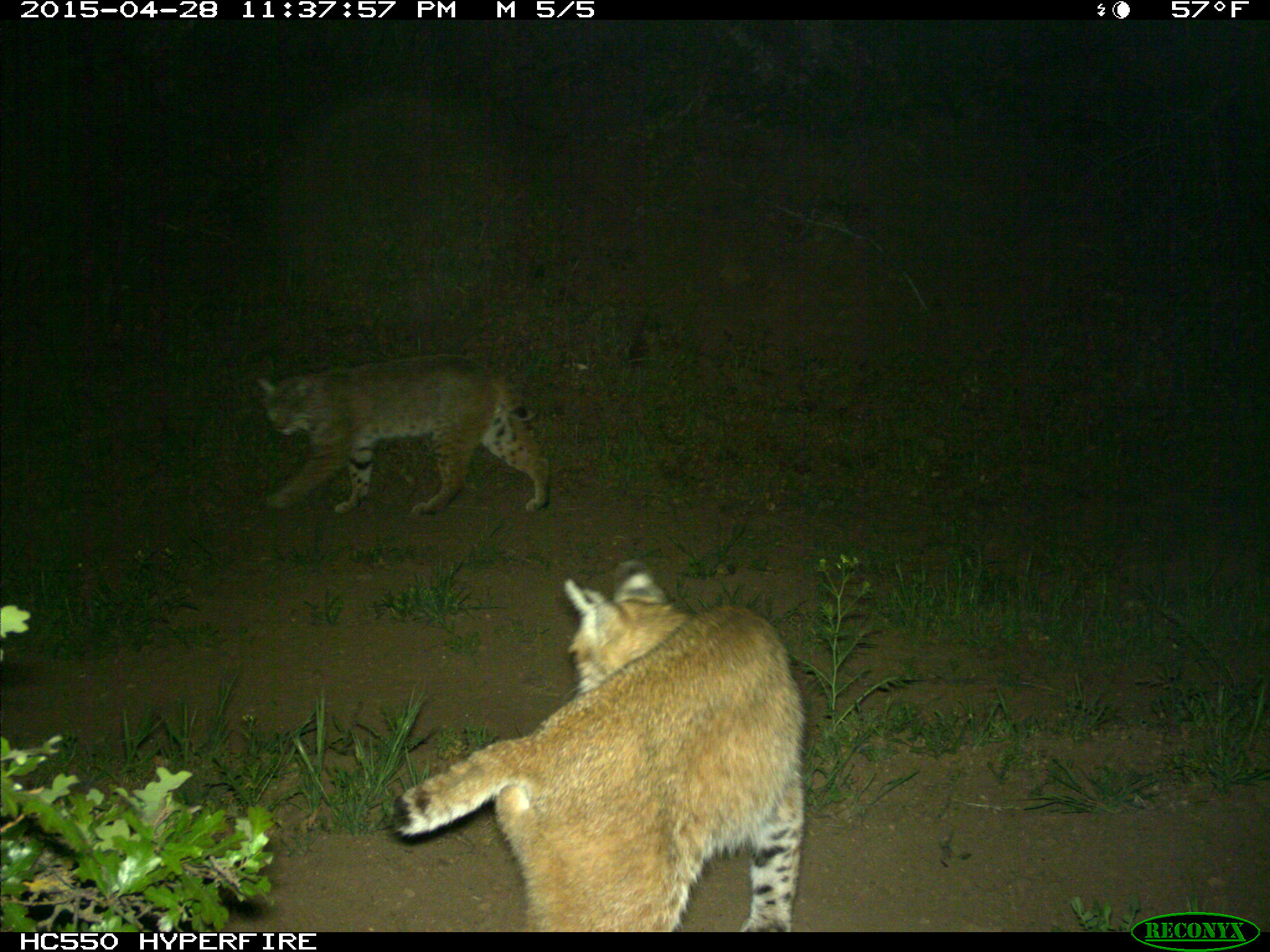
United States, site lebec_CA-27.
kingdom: Animalia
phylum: Chordata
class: Mammalia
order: Carnivora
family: Felidae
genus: Lynx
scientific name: Lynx rufus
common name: bobcat